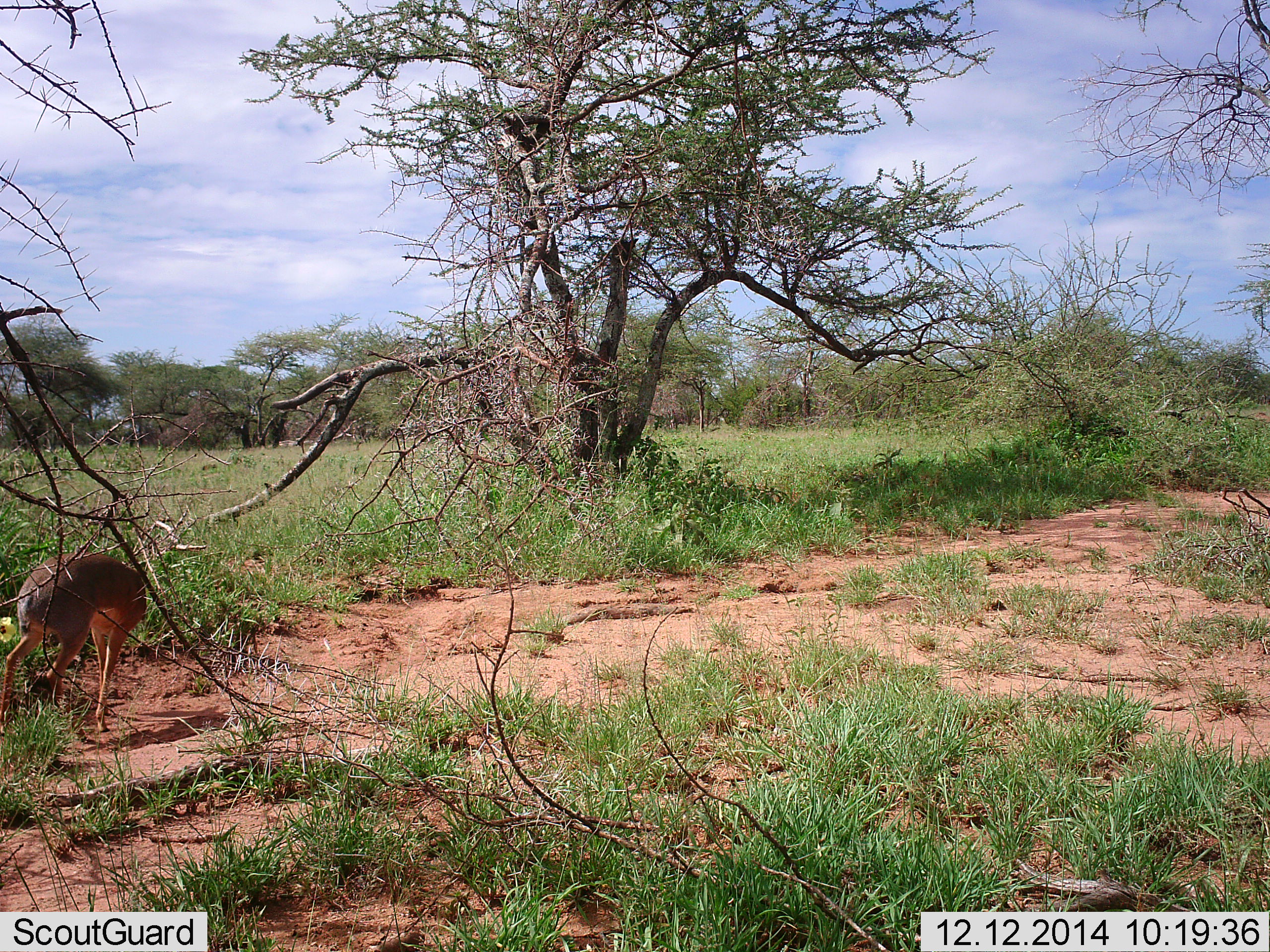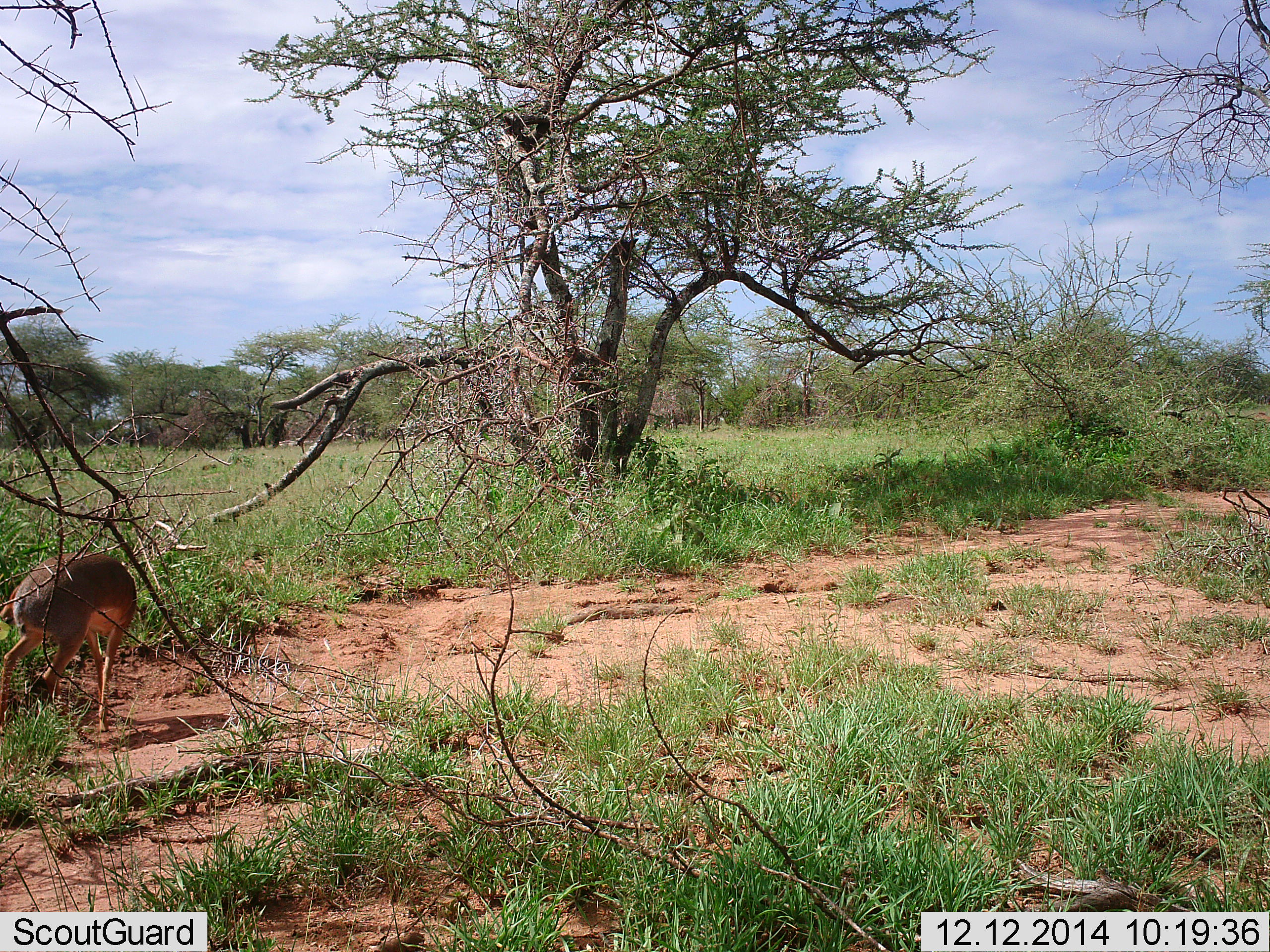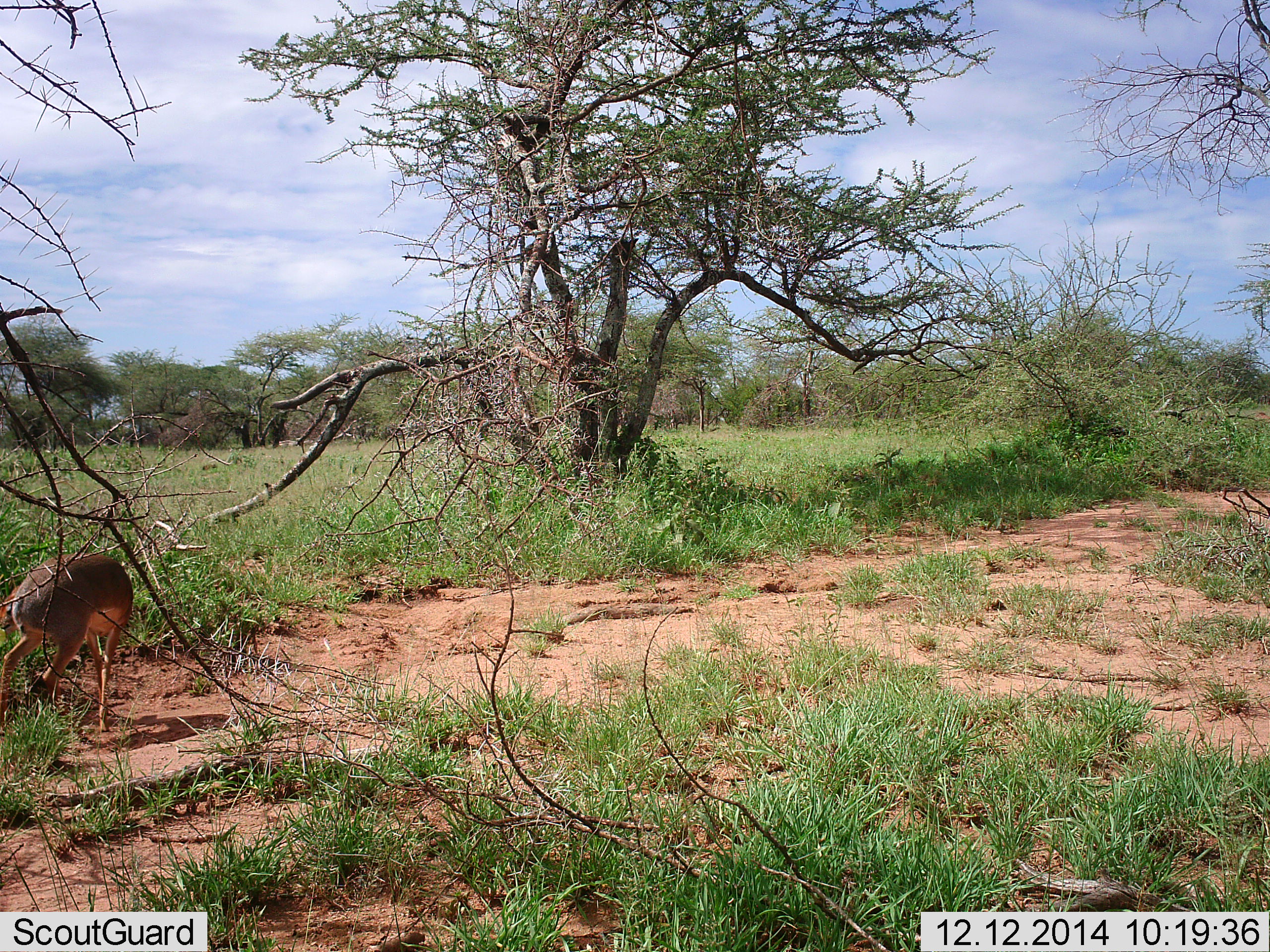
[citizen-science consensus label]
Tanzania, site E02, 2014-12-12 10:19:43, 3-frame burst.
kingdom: Animalia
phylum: Chordata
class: Mammalia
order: Artiodactyla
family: Bovidae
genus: Madoqua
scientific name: Madoqua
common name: dikdik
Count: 1.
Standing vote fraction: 70%.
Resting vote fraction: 0%.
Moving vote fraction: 0%.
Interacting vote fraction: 0%.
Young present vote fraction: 0%.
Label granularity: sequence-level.